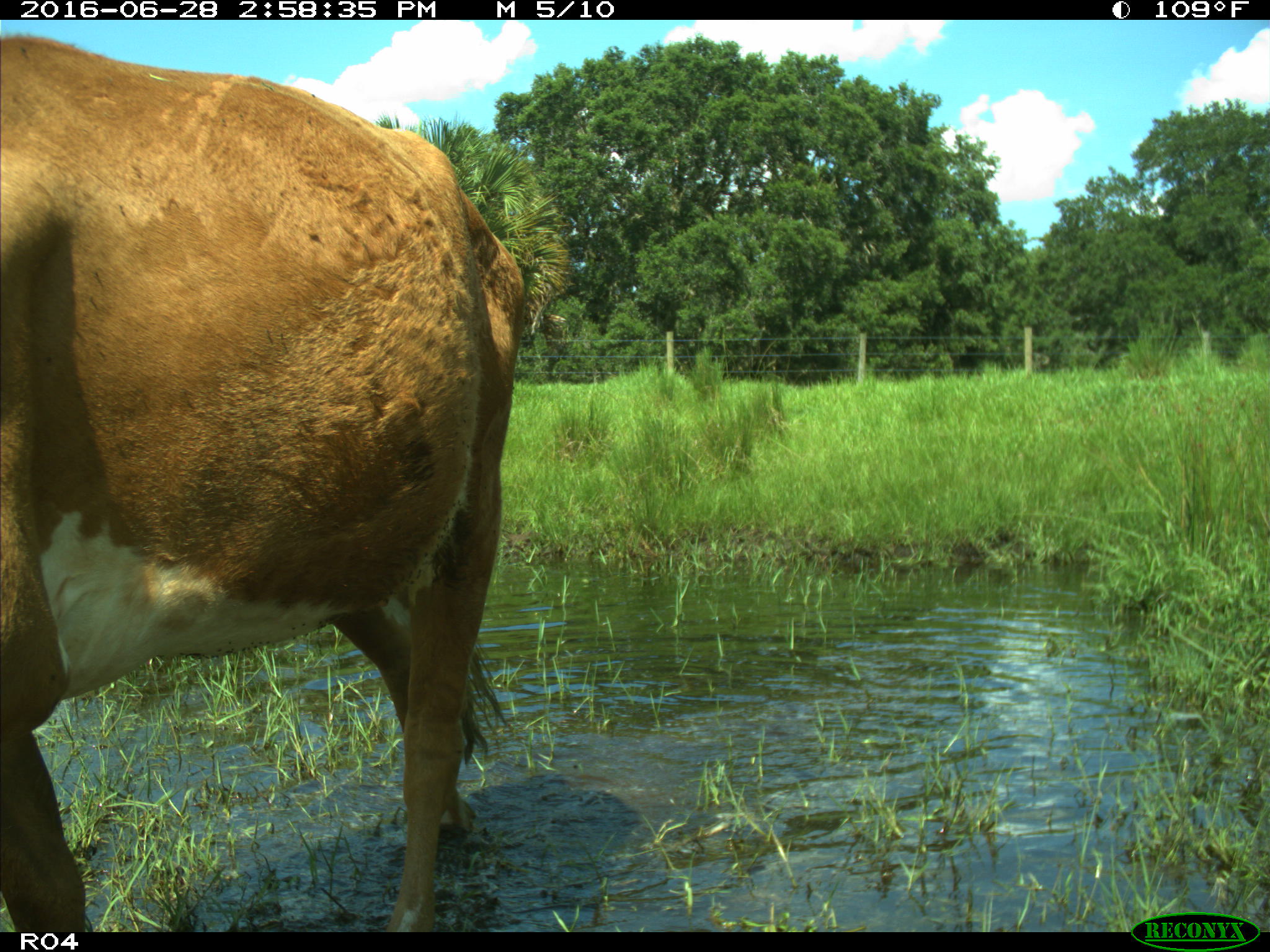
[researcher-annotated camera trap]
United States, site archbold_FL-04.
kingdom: Animalia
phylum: Chordata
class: Mammalia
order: Artiodactyla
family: Bovidae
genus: Bos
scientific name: Bos taurus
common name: domestic cow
Bos taurus (domestic cow).